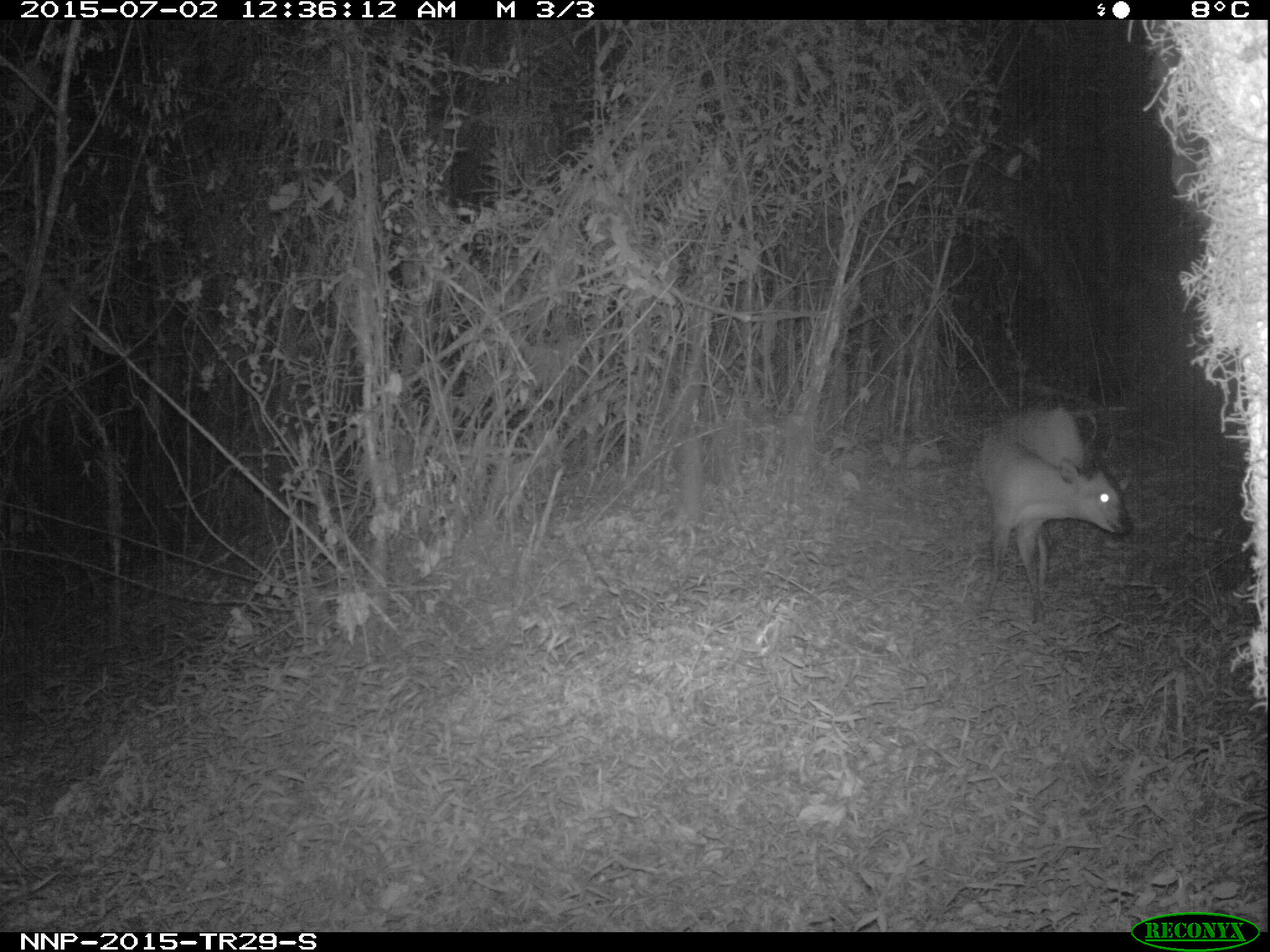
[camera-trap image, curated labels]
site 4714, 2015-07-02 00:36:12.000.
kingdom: Animalia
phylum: Chordata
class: Mammalia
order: Artiodactyla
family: Bovidae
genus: Cephalophus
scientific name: Cephalophus nigrifrons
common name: black-fronted duiker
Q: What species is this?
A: Cephalophus nigrifrons (black-fronted duiker).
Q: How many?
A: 1.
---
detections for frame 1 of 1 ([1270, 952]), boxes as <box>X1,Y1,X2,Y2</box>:
cephalophus nigrifrons: <box>979,404,1134,618</box>